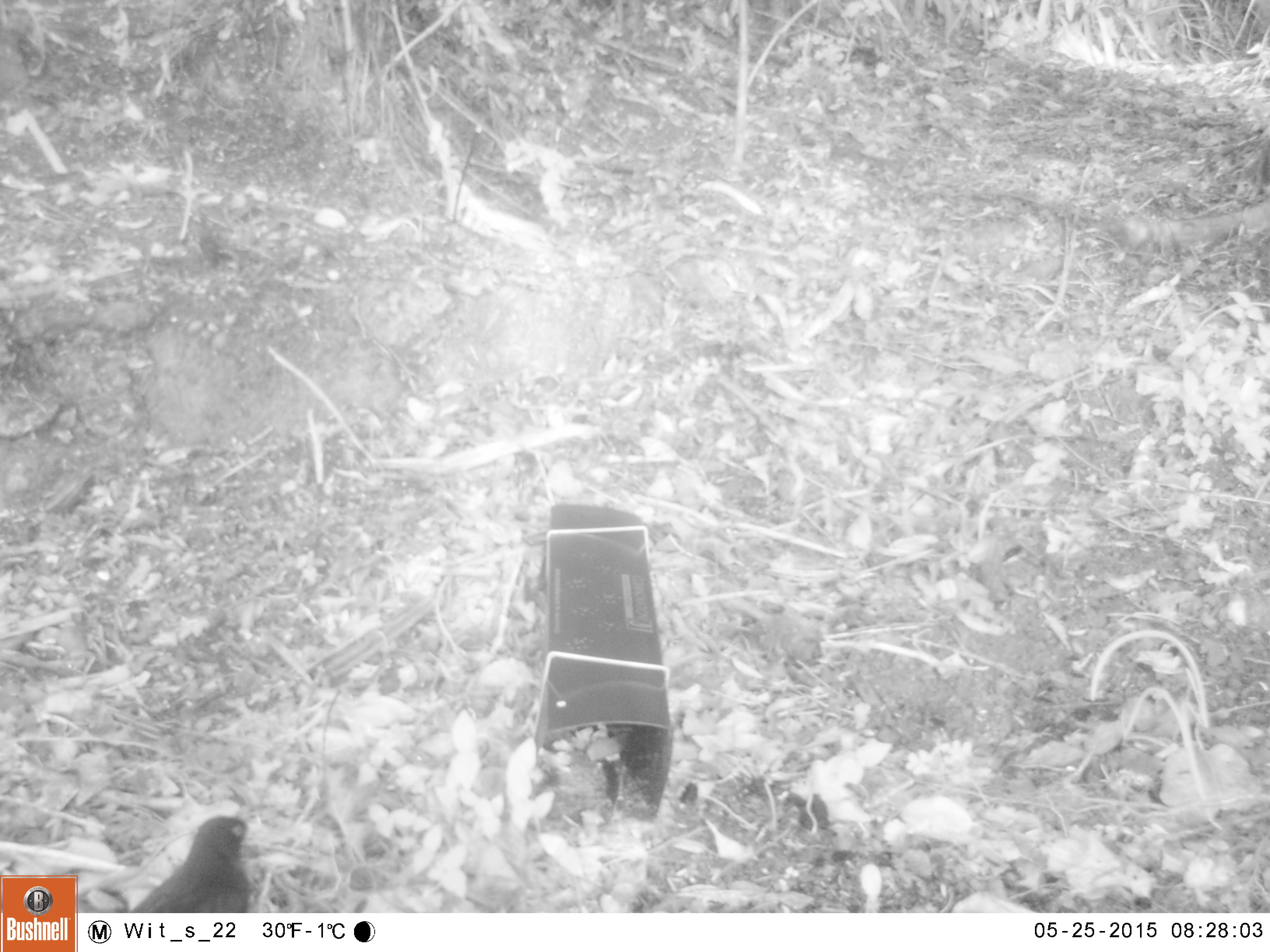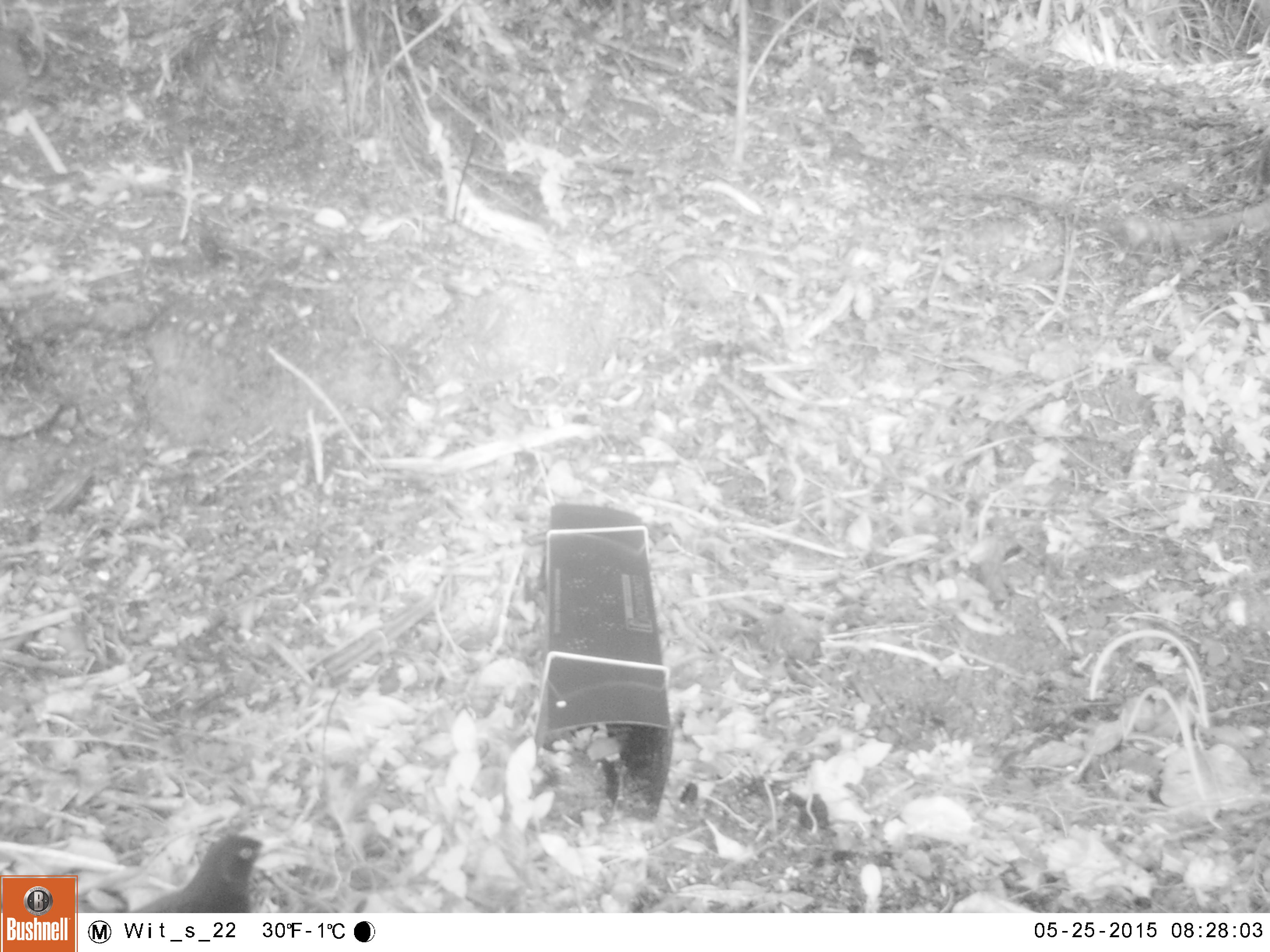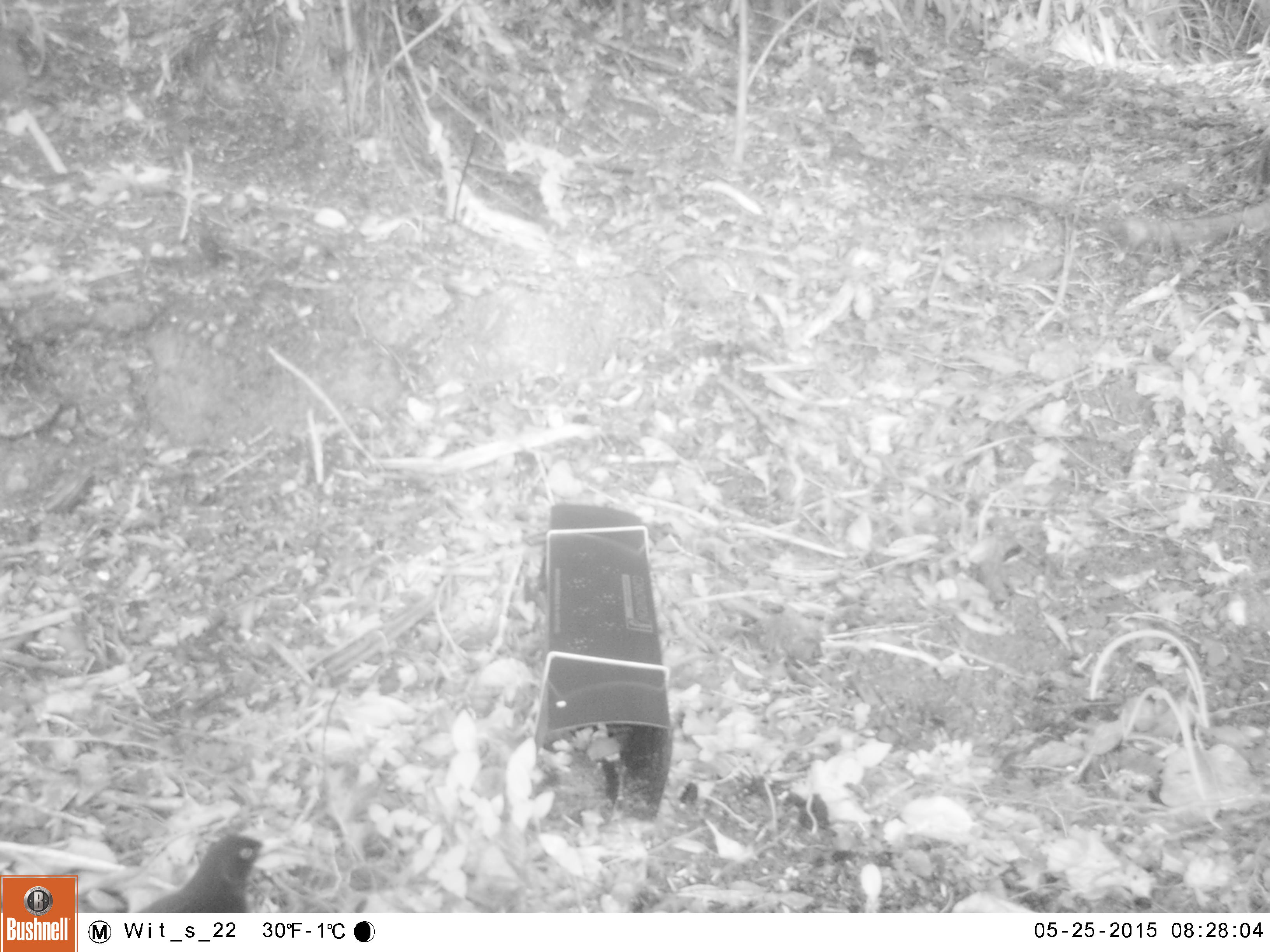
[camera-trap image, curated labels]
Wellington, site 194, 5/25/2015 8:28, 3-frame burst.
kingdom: Animalia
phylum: Chordata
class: Aves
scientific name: Aves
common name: bird